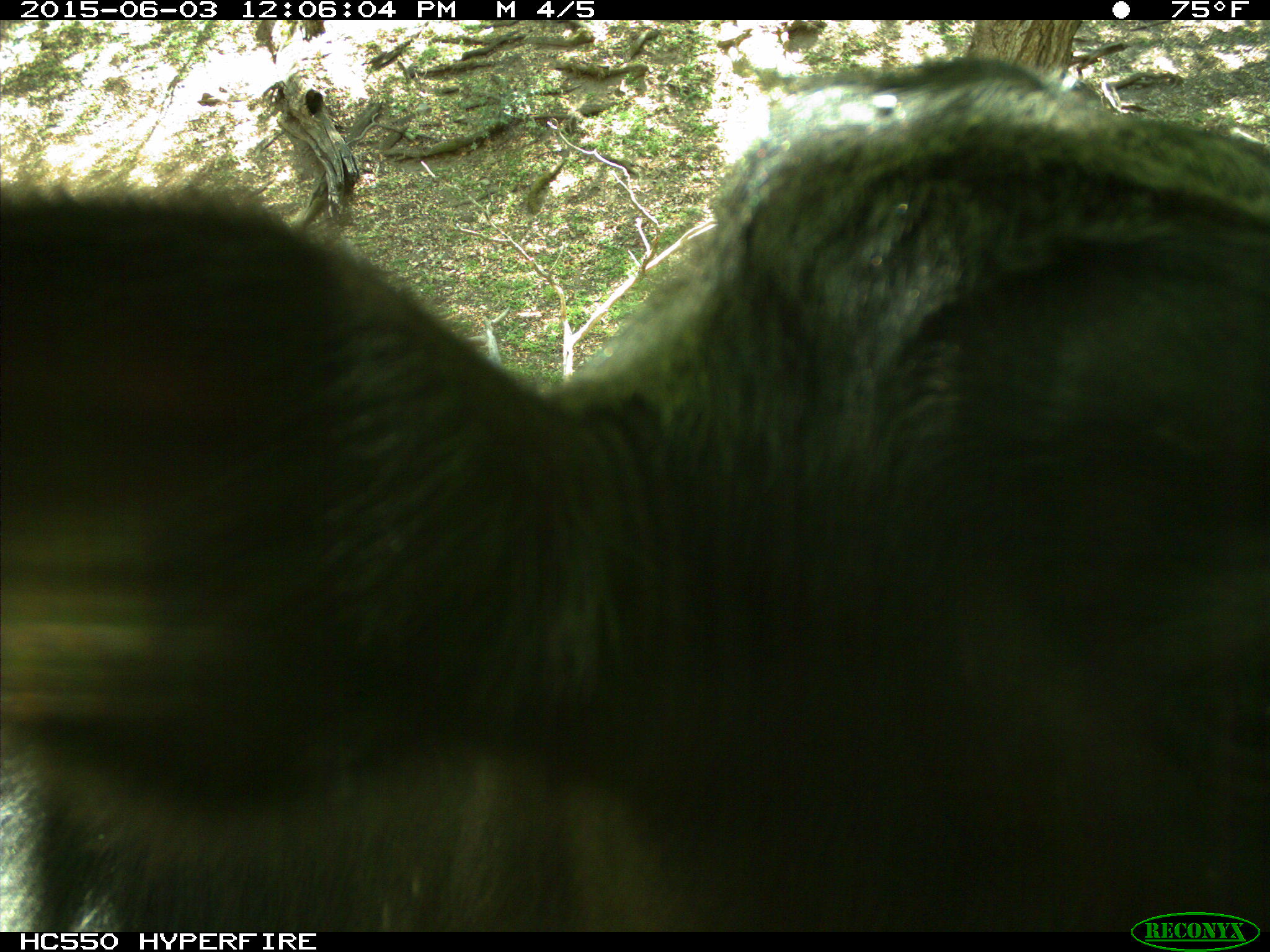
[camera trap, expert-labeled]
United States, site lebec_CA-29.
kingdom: Animalia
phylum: Chordata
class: Mammalia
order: Artiodactyla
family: Bovidae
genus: Bos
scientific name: Bos taurus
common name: domestic cow